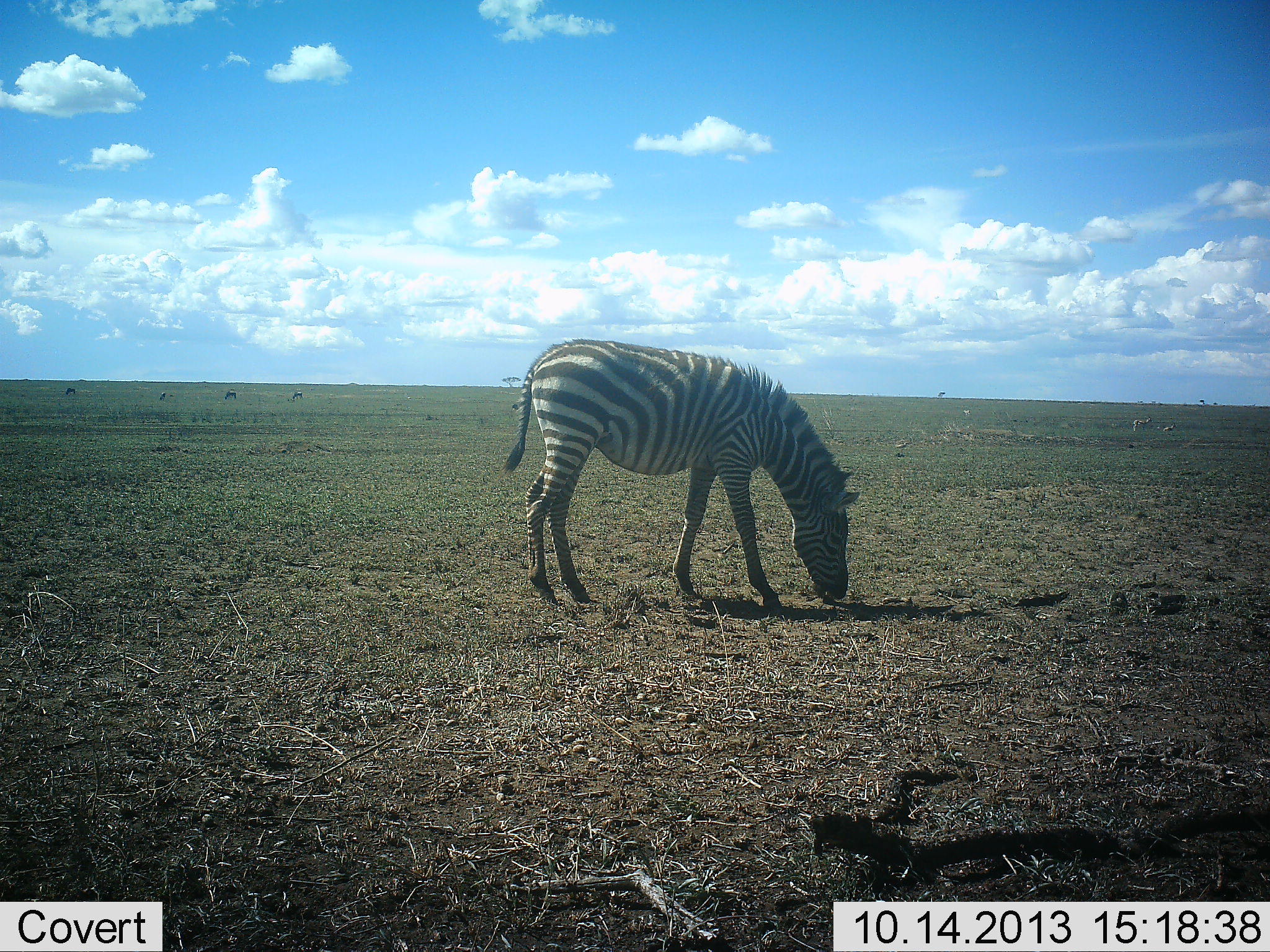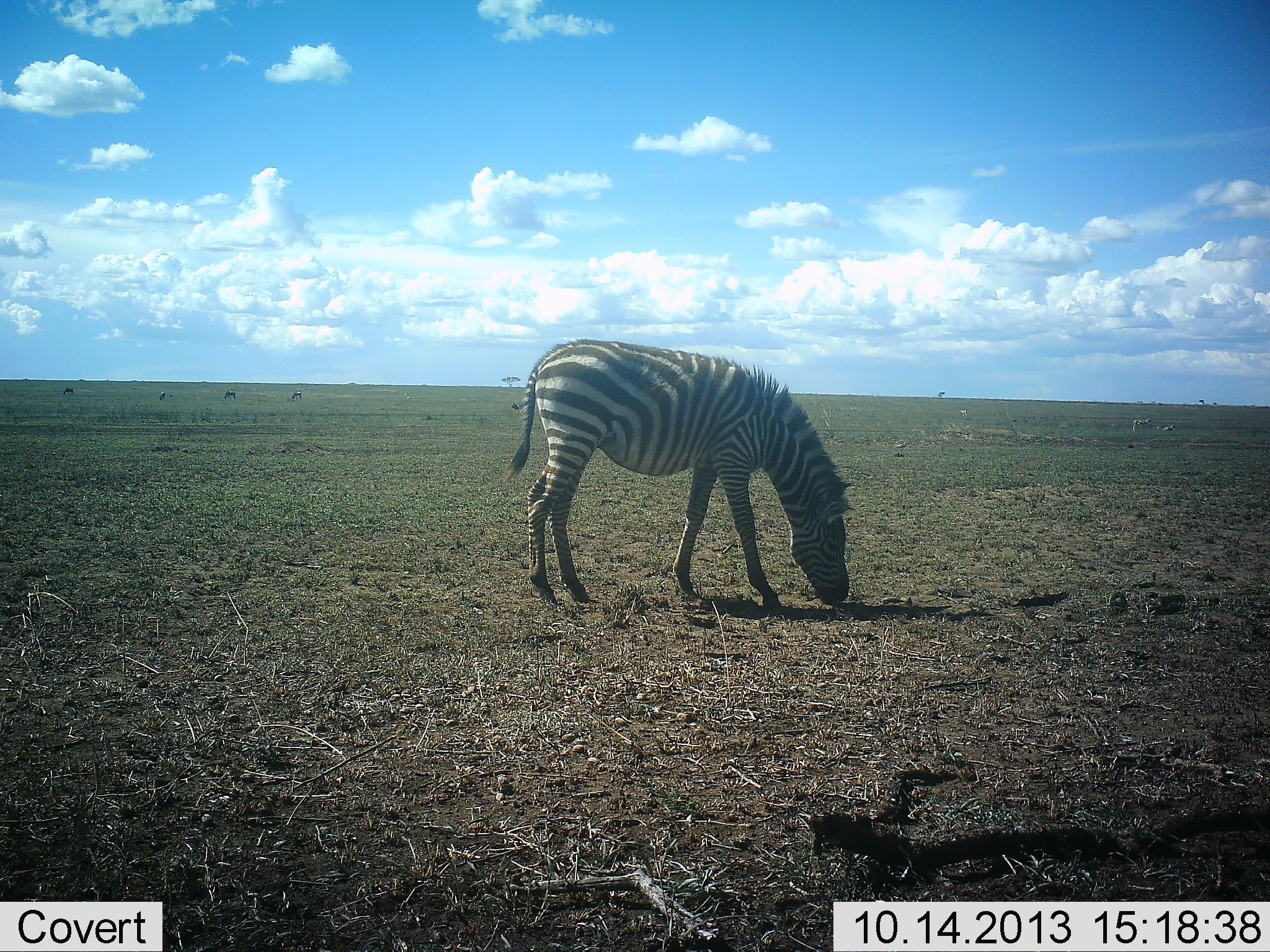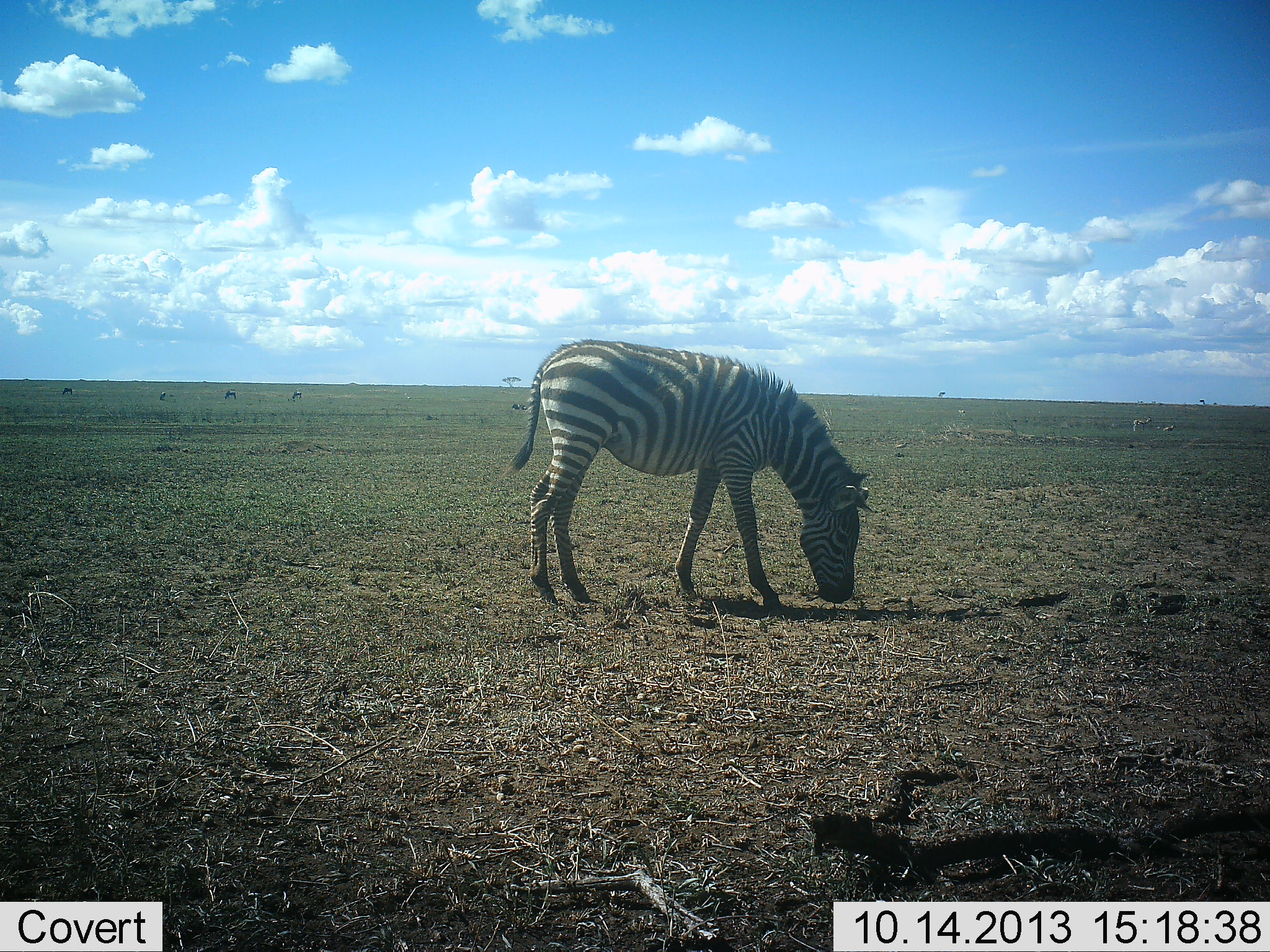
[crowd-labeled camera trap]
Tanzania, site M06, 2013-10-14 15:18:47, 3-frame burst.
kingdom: Animalia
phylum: Chordata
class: Mammalia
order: Perissodactyla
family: Equidae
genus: Equus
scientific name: Equus quagga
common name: plains zebra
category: zebra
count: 1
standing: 36%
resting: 0%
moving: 0%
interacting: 0%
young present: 0%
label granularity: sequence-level